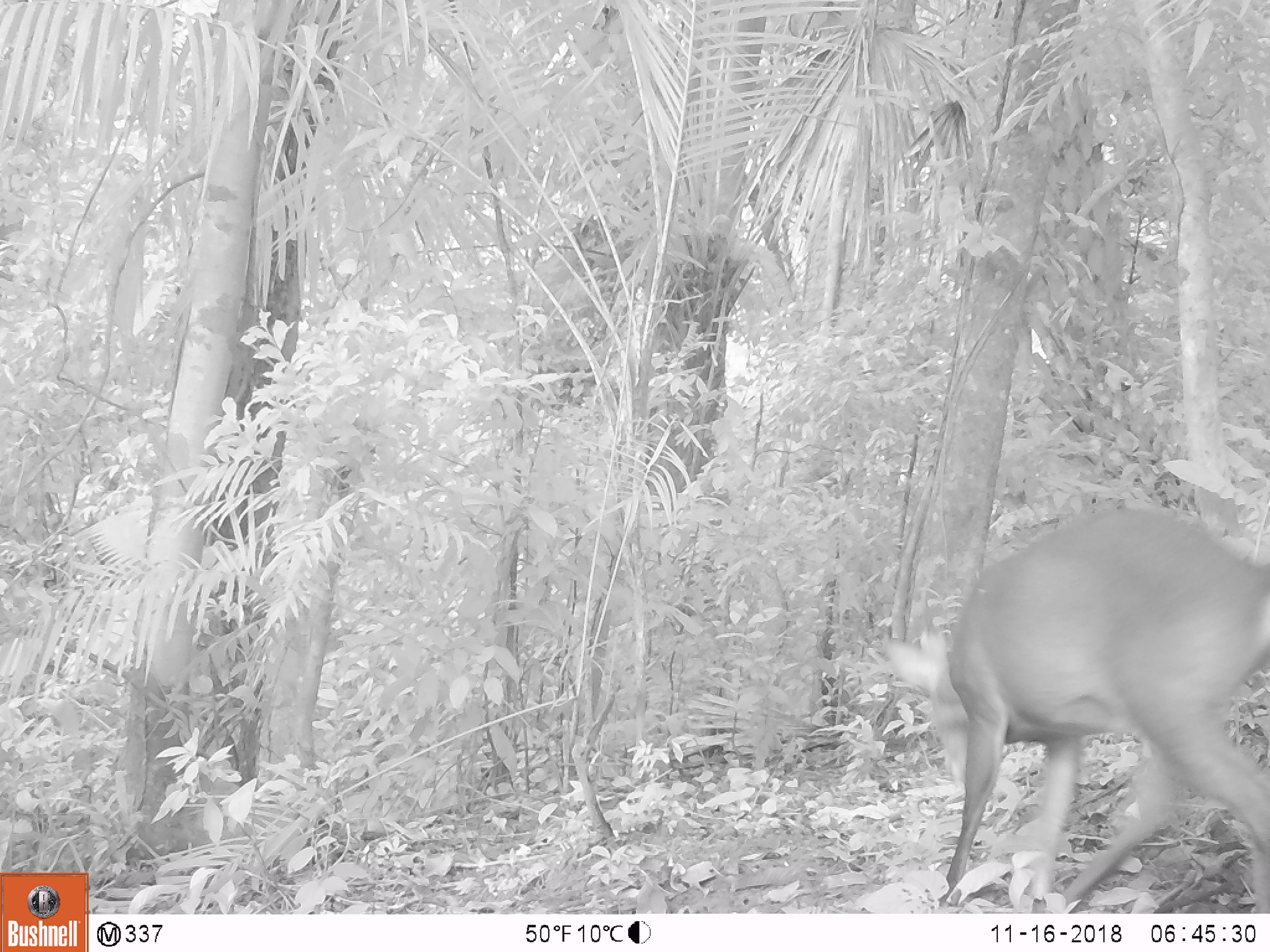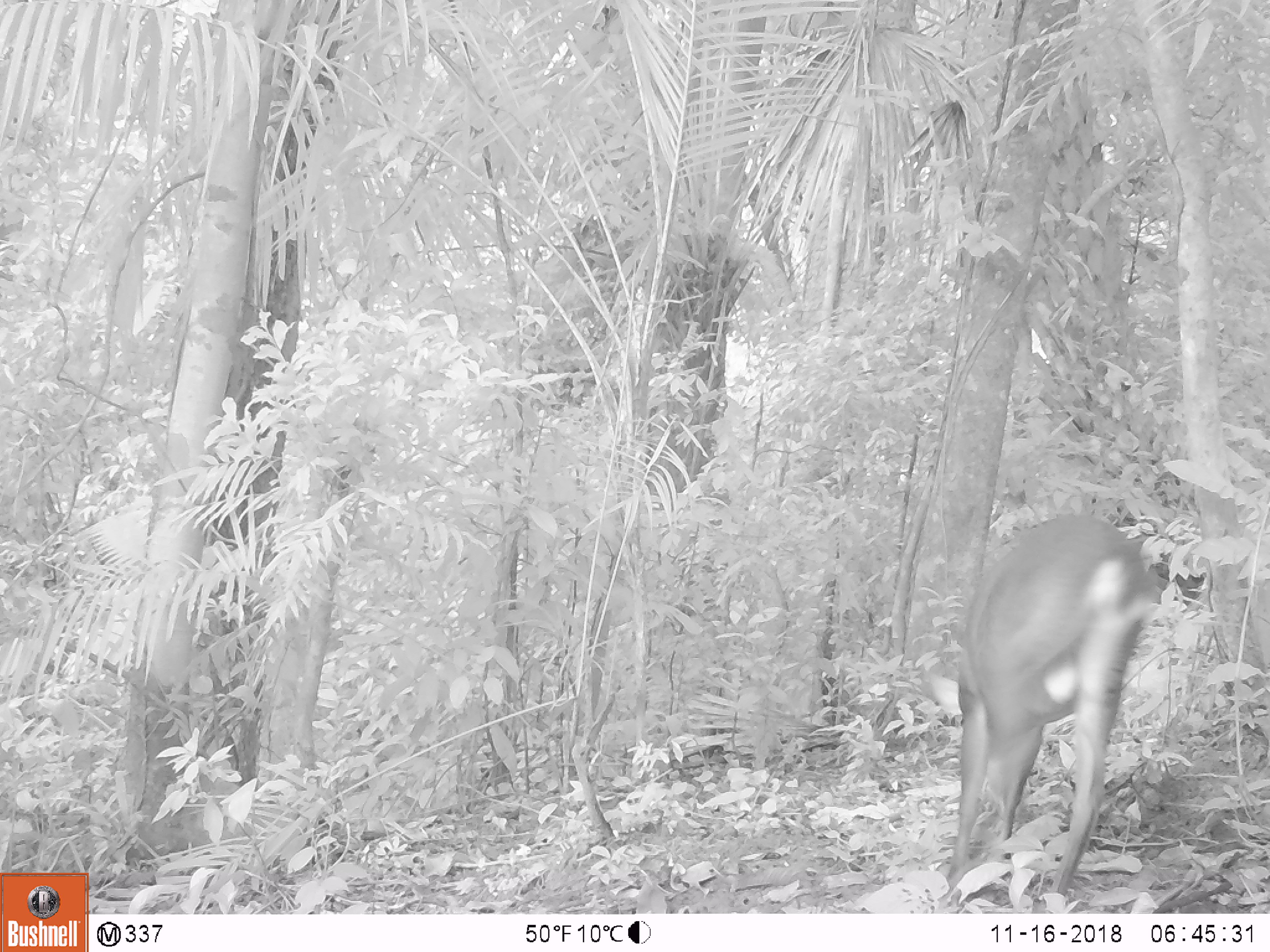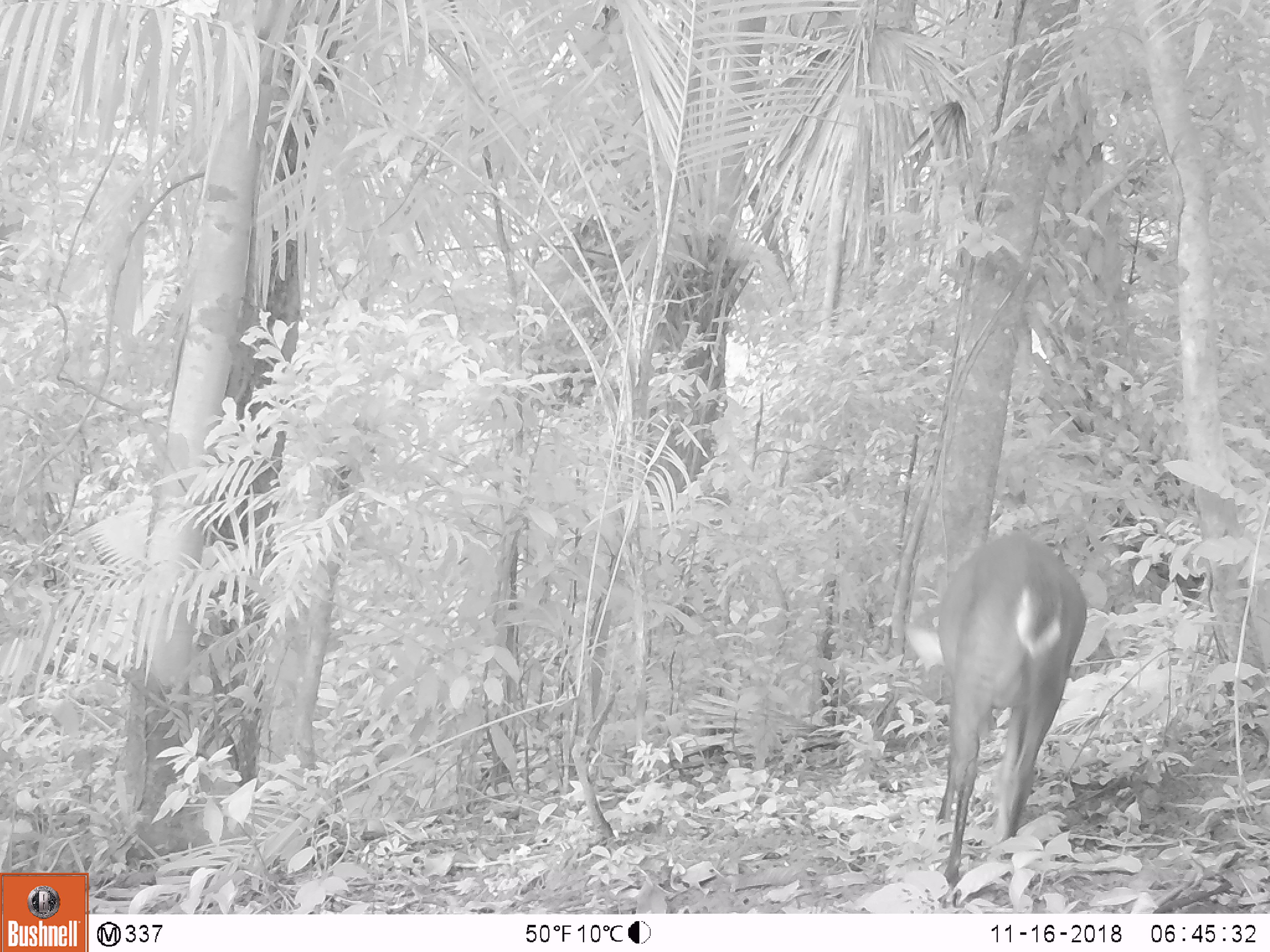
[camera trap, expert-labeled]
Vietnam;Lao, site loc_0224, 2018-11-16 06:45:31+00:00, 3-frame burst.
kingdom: Animalia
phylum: Chordata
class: Mammalia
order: Artiodactyla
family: Cervidae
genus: Muntiacus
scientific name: Muntiacus vuquangensis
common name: large-antlered muntjac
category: large antlered muntjac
Large antlered muntjac (large-antlered muntjac) (Muntiacus vuquangensis). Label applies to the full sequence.